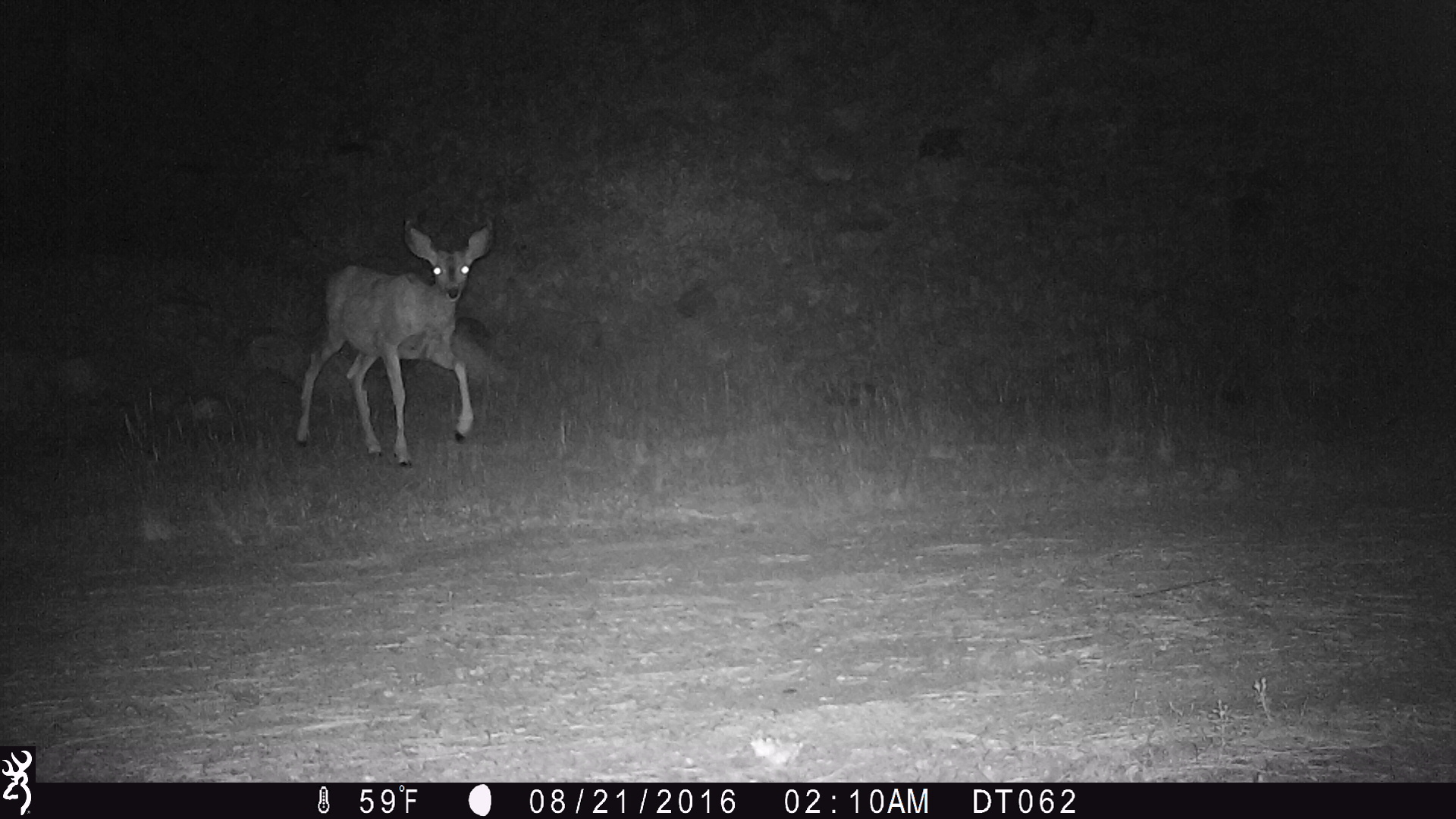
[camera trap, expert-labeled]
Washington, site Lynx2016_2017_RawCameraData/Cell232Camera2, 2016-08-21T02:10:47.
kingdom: Animalia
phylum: Chordata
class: Mammalia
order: Artiodactyla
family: Cervidae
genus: Odocoileus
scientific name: Odocoileus hemionus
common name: mule deer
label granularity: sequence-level